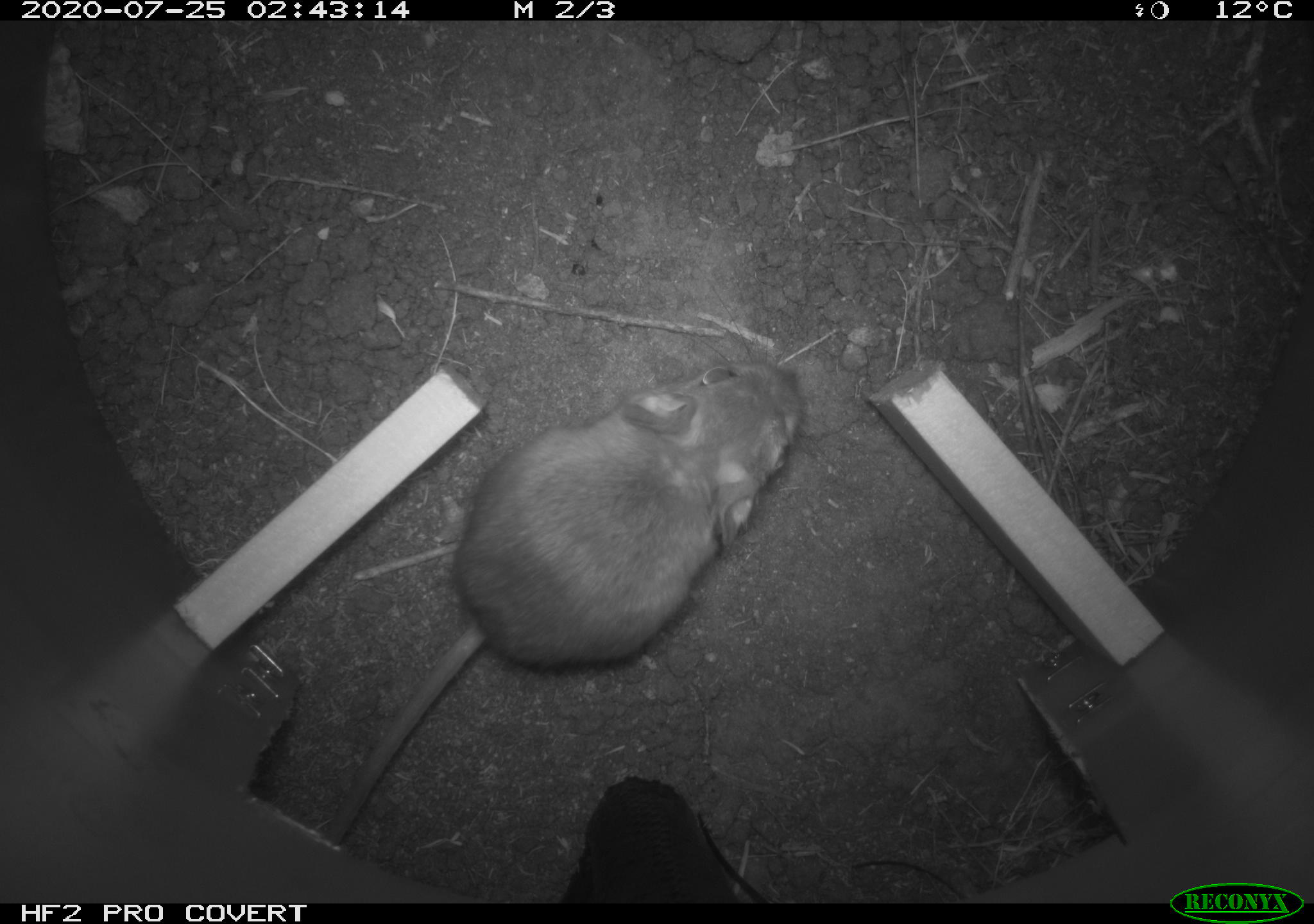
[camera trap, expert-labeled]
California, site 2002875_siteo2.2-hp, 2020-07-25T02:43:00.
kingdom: Animalia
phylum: Chordata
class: Mammalia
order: Rodentia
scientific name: Rodentia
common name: rodent